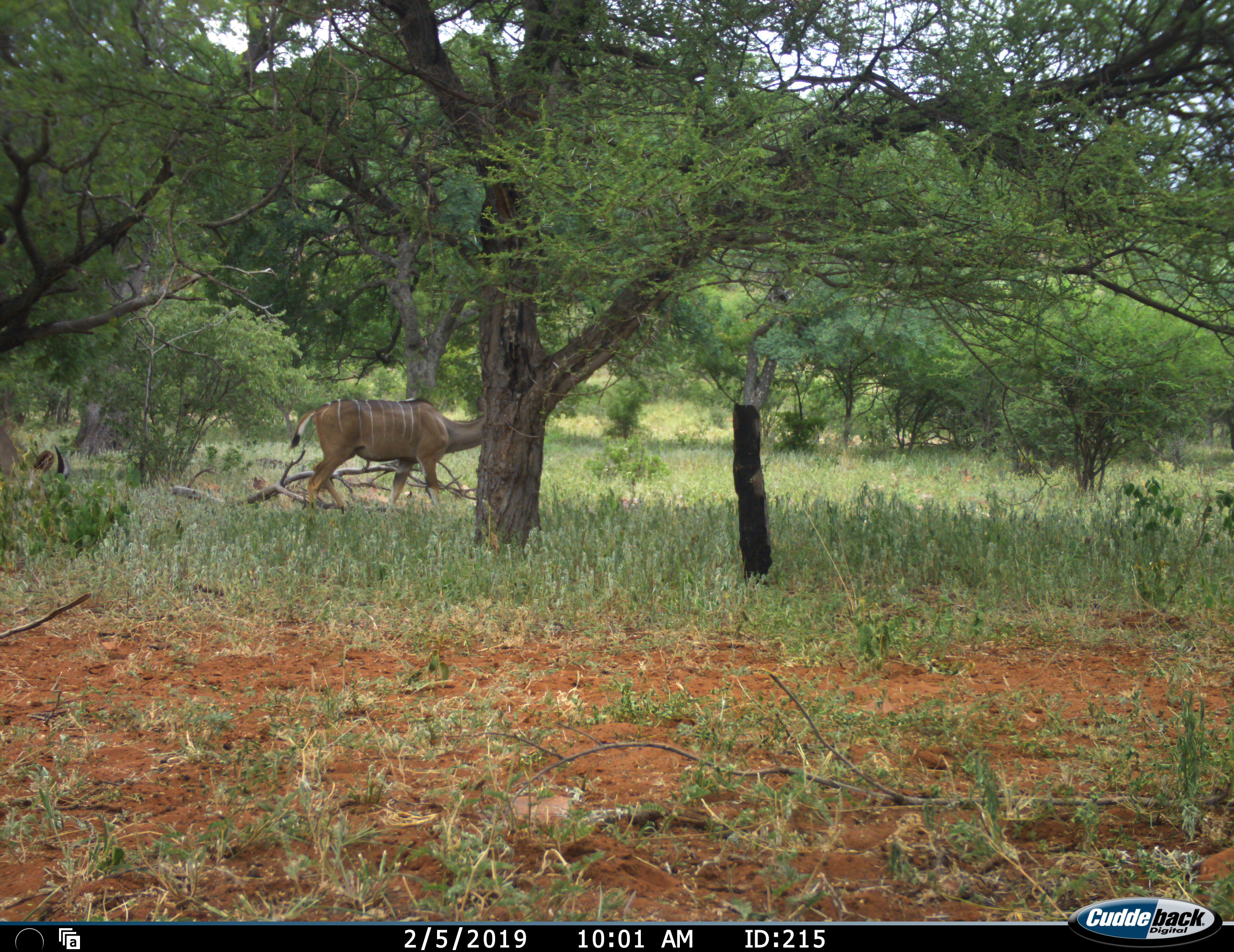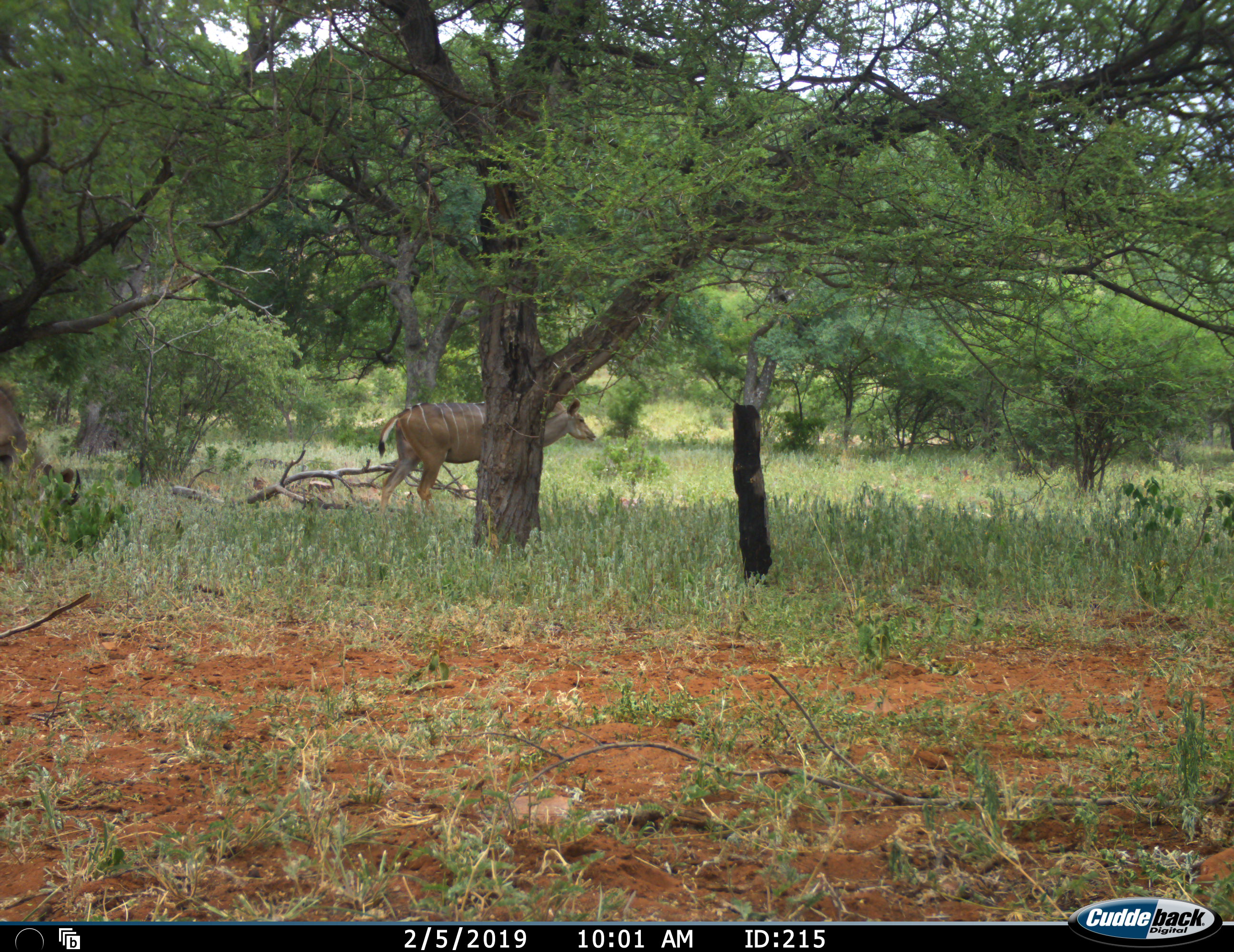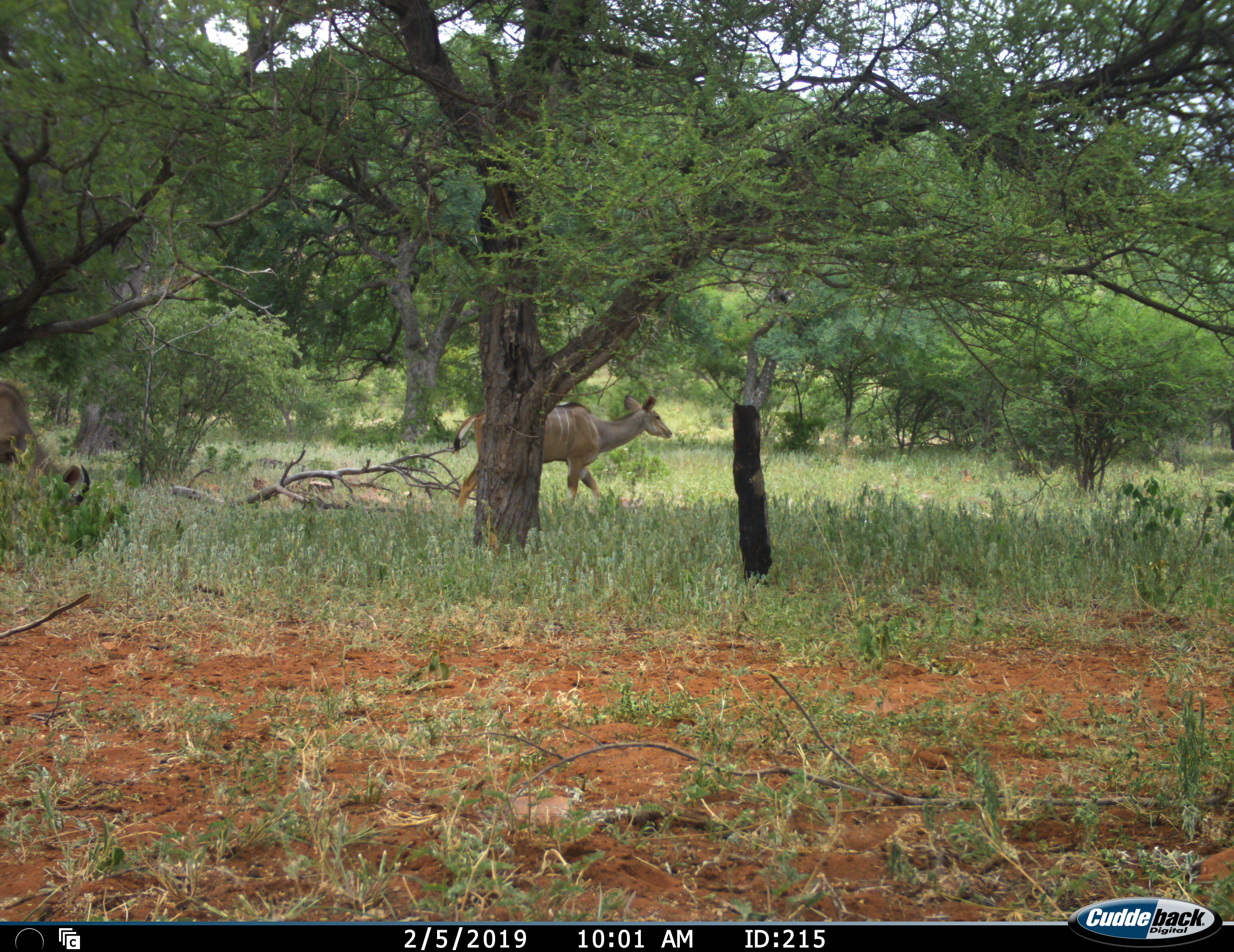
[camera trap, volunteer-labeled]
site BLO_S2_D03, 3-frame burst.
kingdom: Animalia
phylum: Chordata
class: Mammalia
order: Artiodactyla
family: Bovidae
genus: Tragelaphus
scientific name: Tragelaphus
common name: kudu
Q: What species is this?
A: Kudu (Tragelaphus).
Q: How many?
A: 1.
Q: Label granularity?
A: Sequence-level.